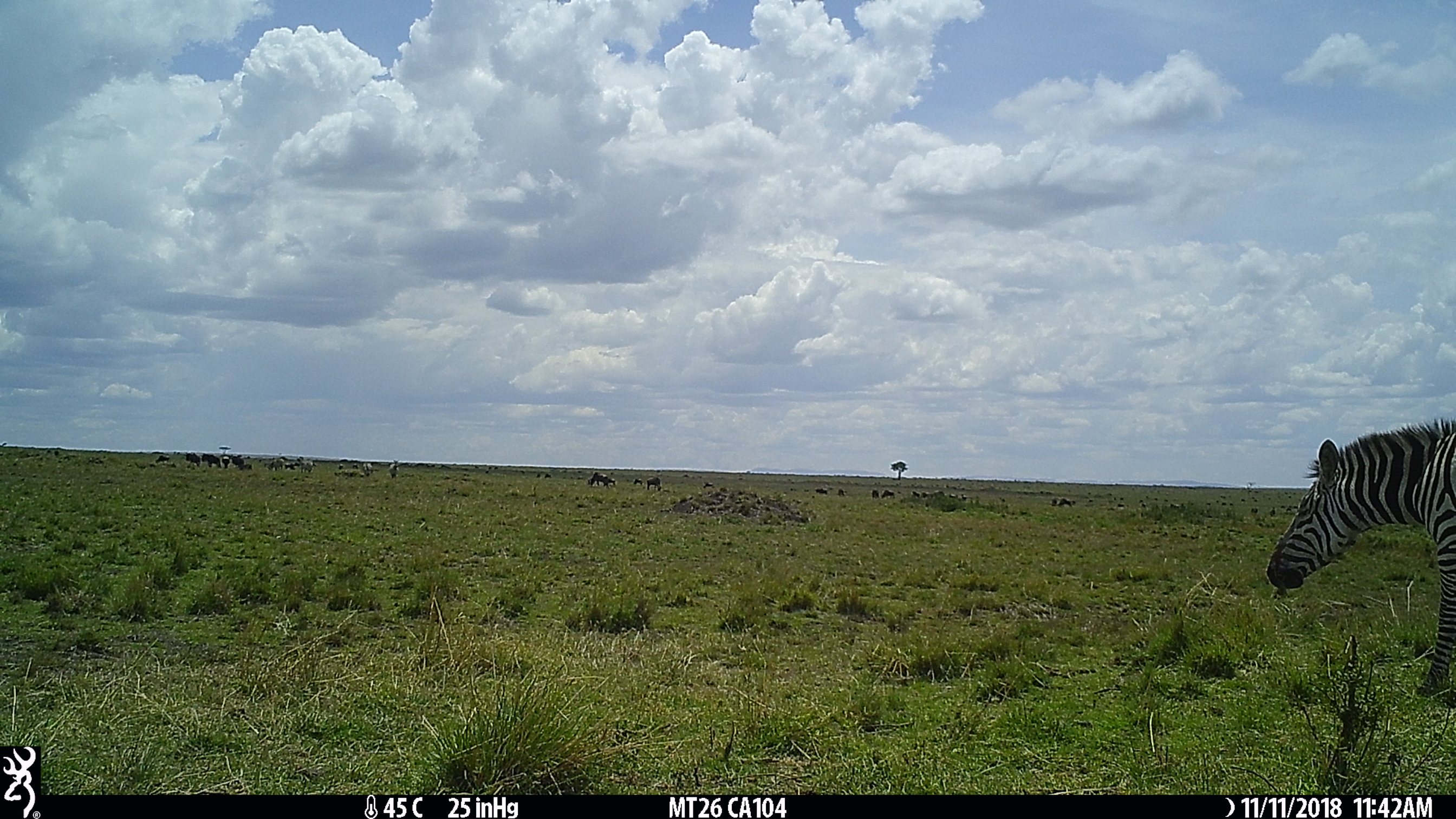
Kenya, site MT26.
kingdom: Animalia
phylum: Chordata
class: Mammalia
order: Perissodactyla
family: Equidae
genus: Equus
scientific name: Equus quagga burchellii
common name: burchell's zebra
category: zebra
Zebra (burchell's zebra) (Equus quagga burchellii).